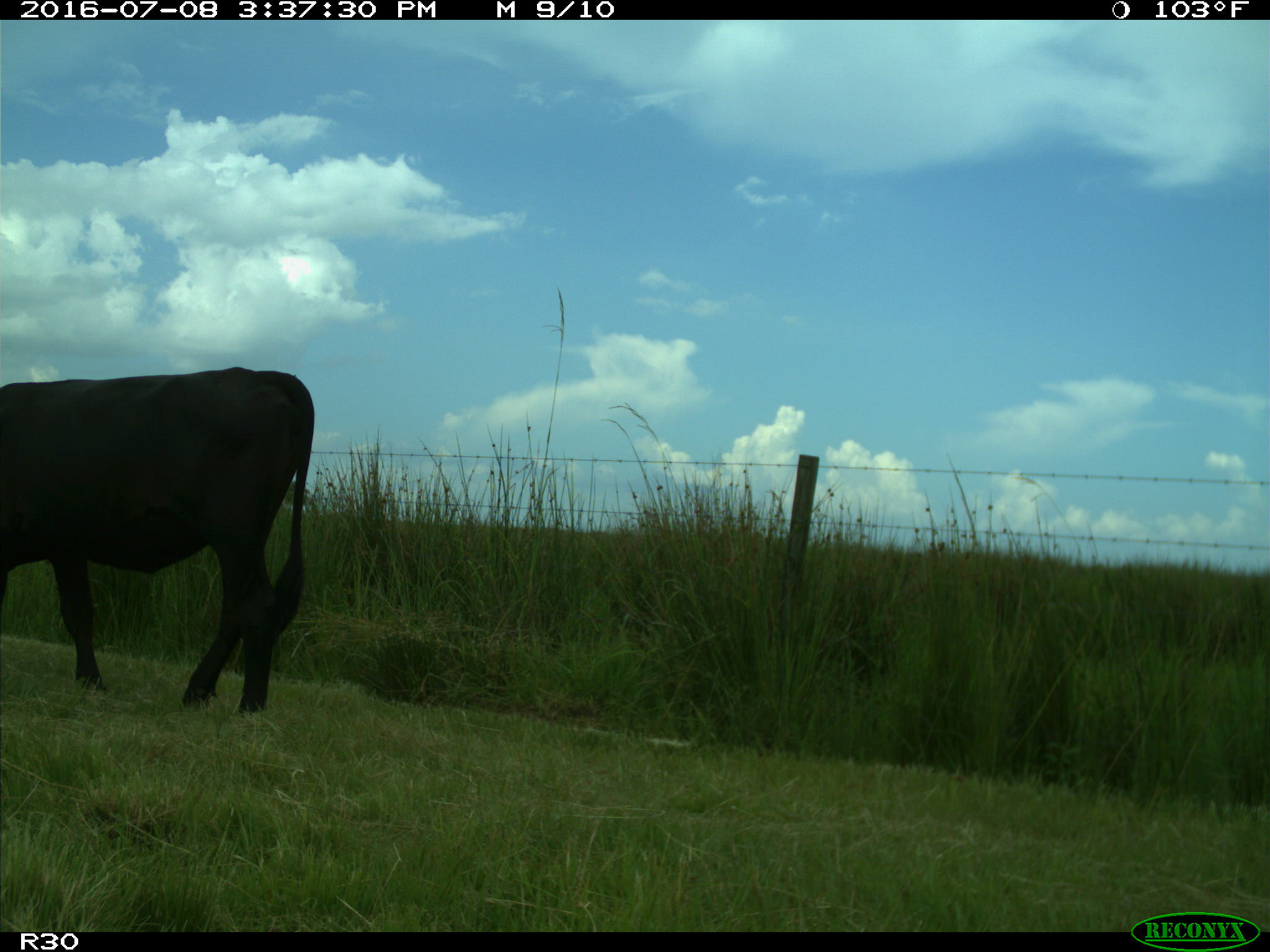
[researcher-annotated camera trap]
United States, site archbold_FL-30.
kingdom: Animalia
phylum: Chordata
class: Mammalia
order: Artiodactyla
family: Bovidae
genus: Bos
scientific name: Bos taurus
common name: domestic cow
Bos taurus (domestic cow).